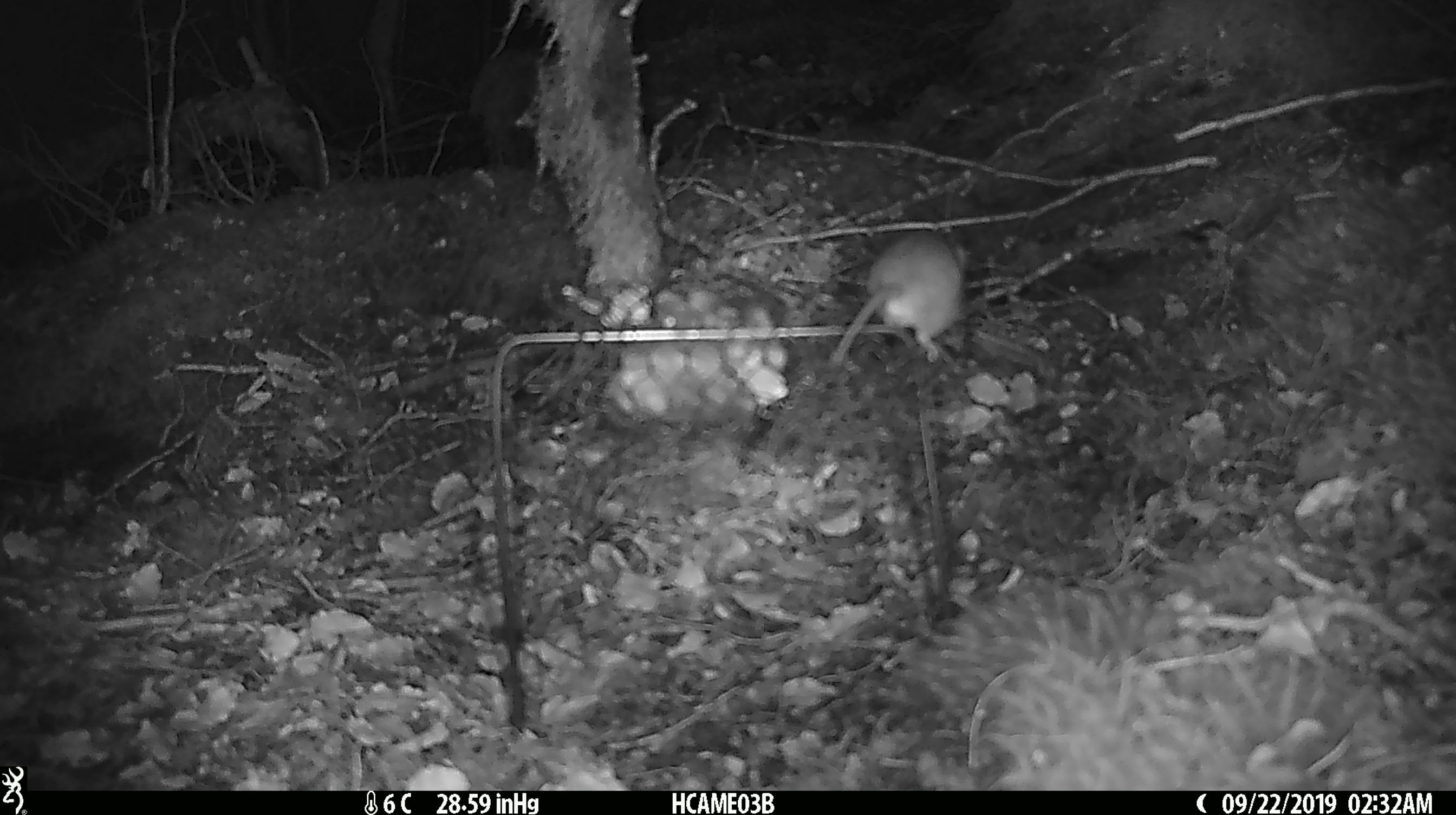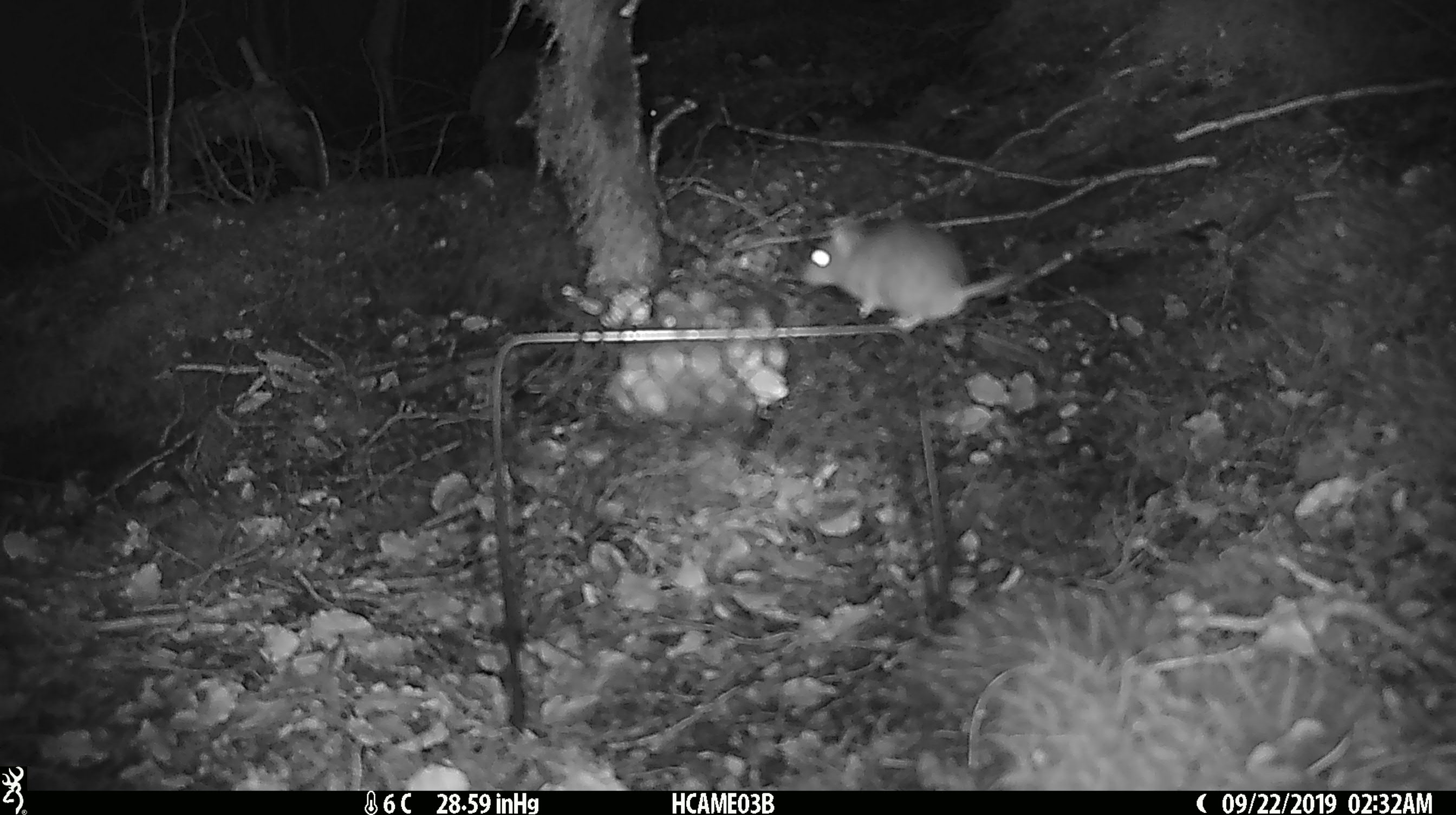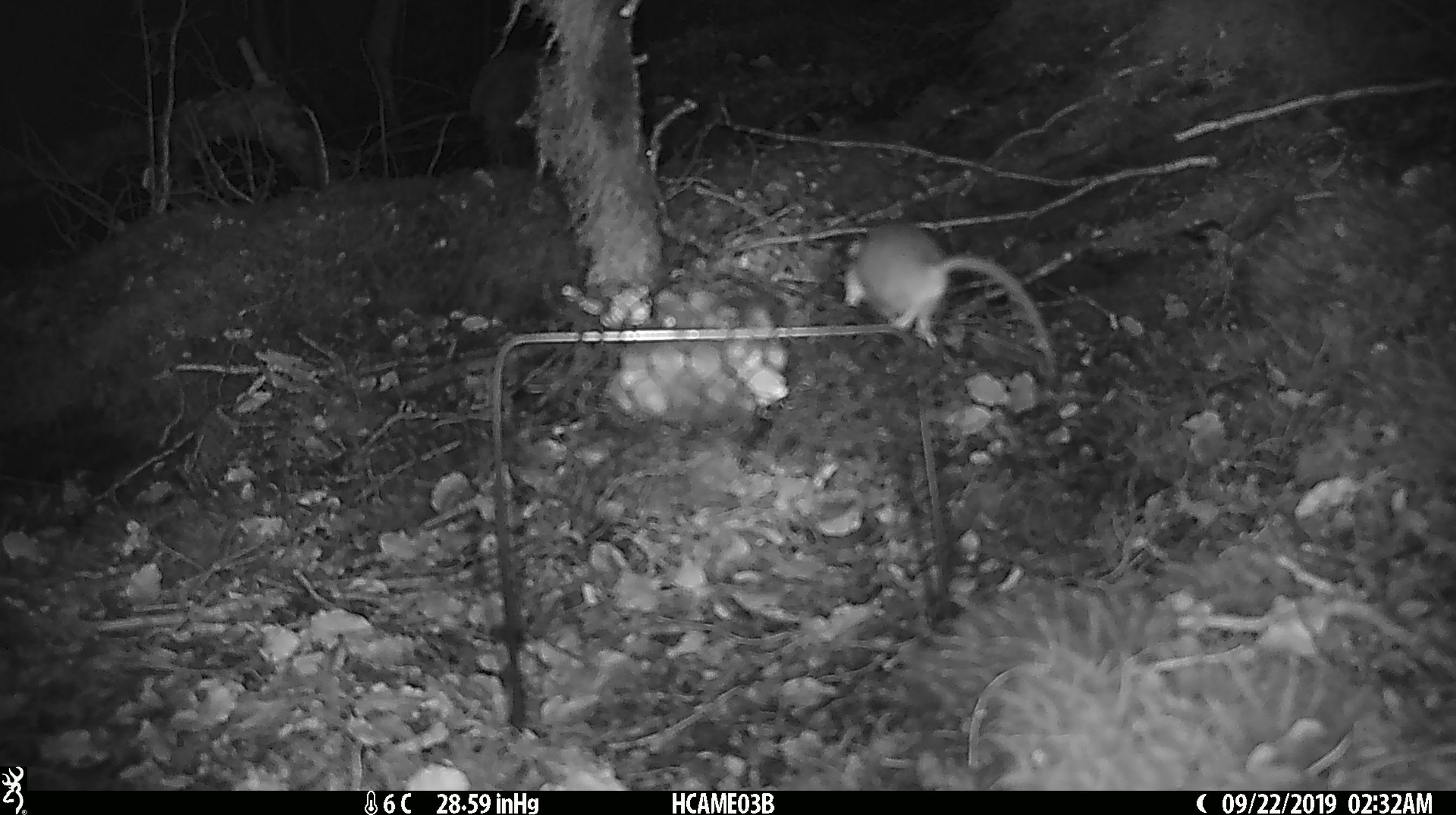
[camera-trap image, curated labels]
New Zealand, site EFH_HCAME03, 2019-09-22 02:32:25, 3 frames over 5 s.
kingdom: Animalia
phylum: Chordata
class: Mammalia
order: Rodentia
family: Muridae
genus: Mus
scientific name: Mus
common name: mouse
Mouse (Mus).